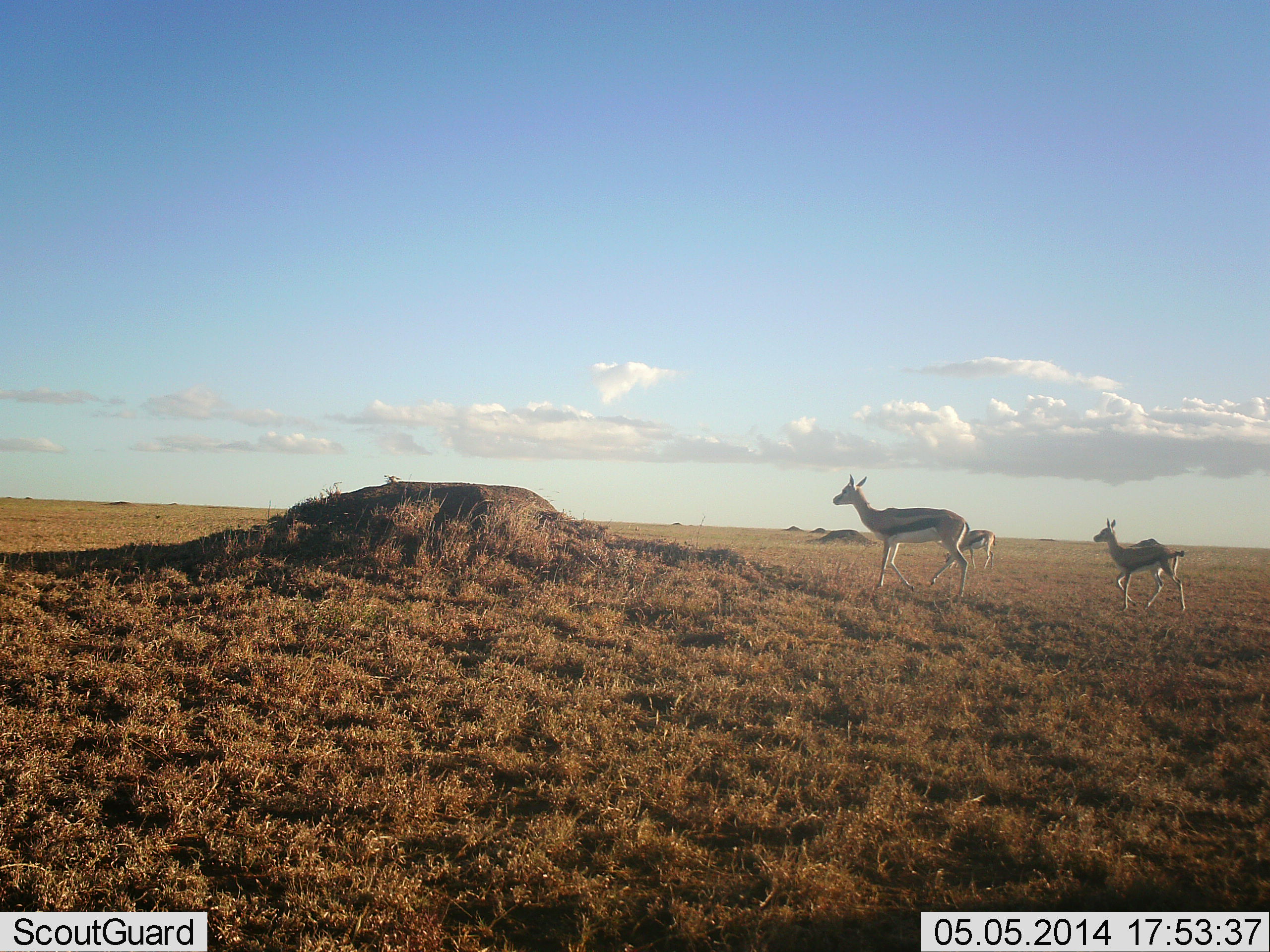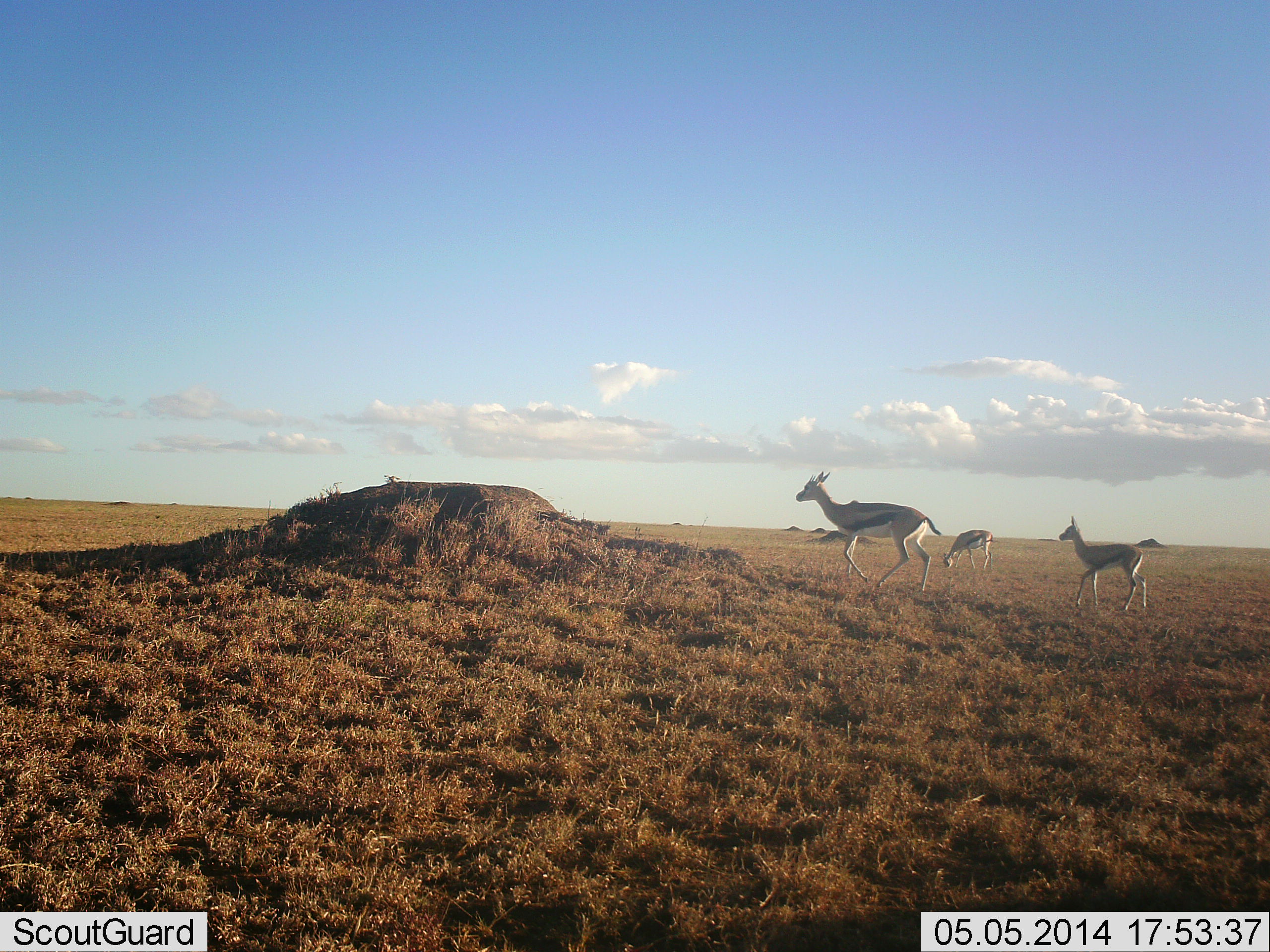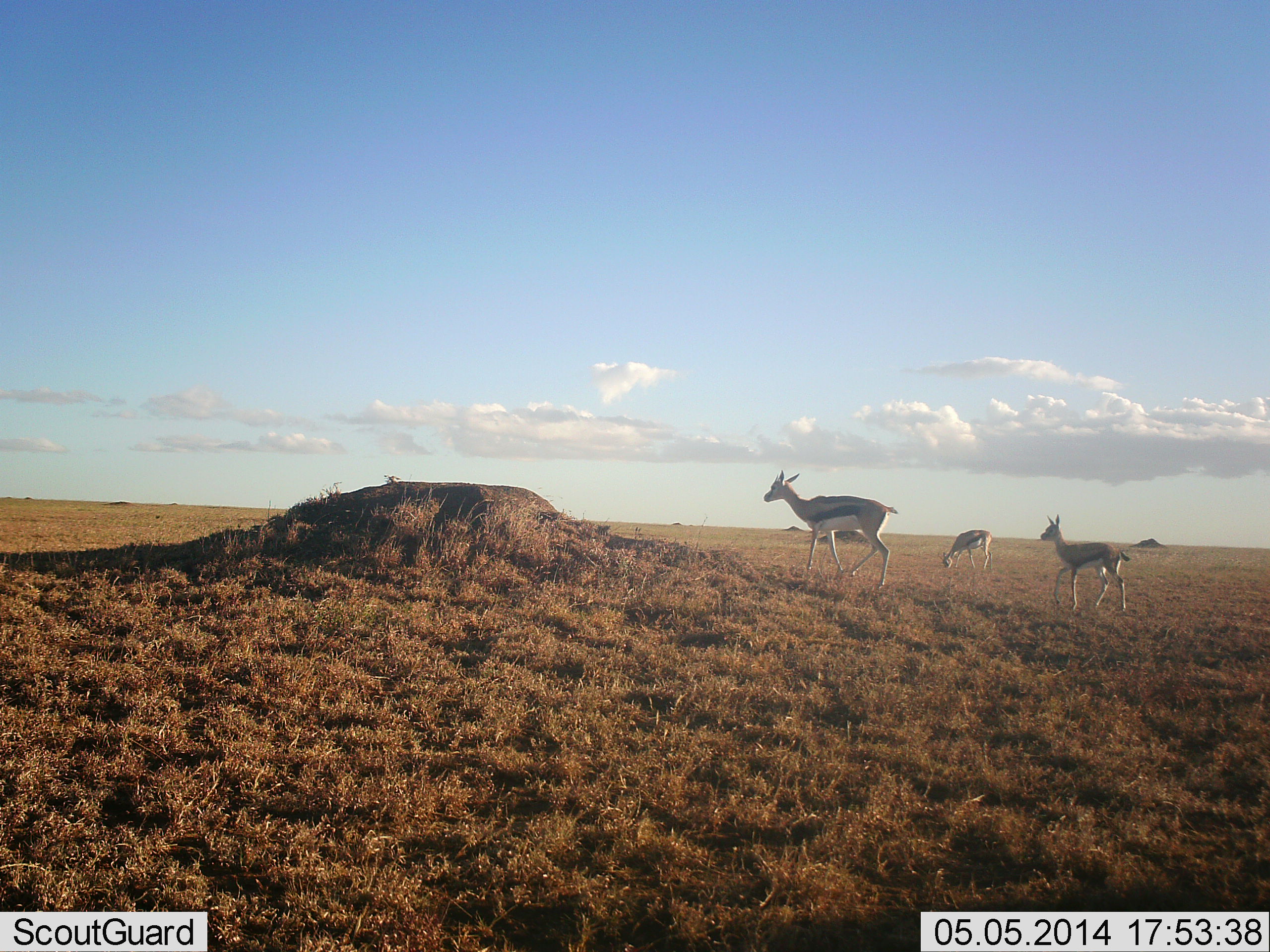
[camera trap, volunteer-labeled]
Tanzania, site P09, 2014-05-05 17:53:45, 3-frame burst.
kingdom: Animalia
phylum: Chordata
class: Mammalia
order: Artiodactyla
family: Bovidae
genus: Eudorcas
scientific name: Eudorcas thomsonii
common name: thomson's gazelle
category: gazellethomsons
Gazellethomsons (thomson's gazelle) (Eudorcas thomsonii), count 3. Behavior (volunteer vote fractions): standing 40%, resting 0%, moving 100%, interacting 0%. Young present (vote fraction): 20%. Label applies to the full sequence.